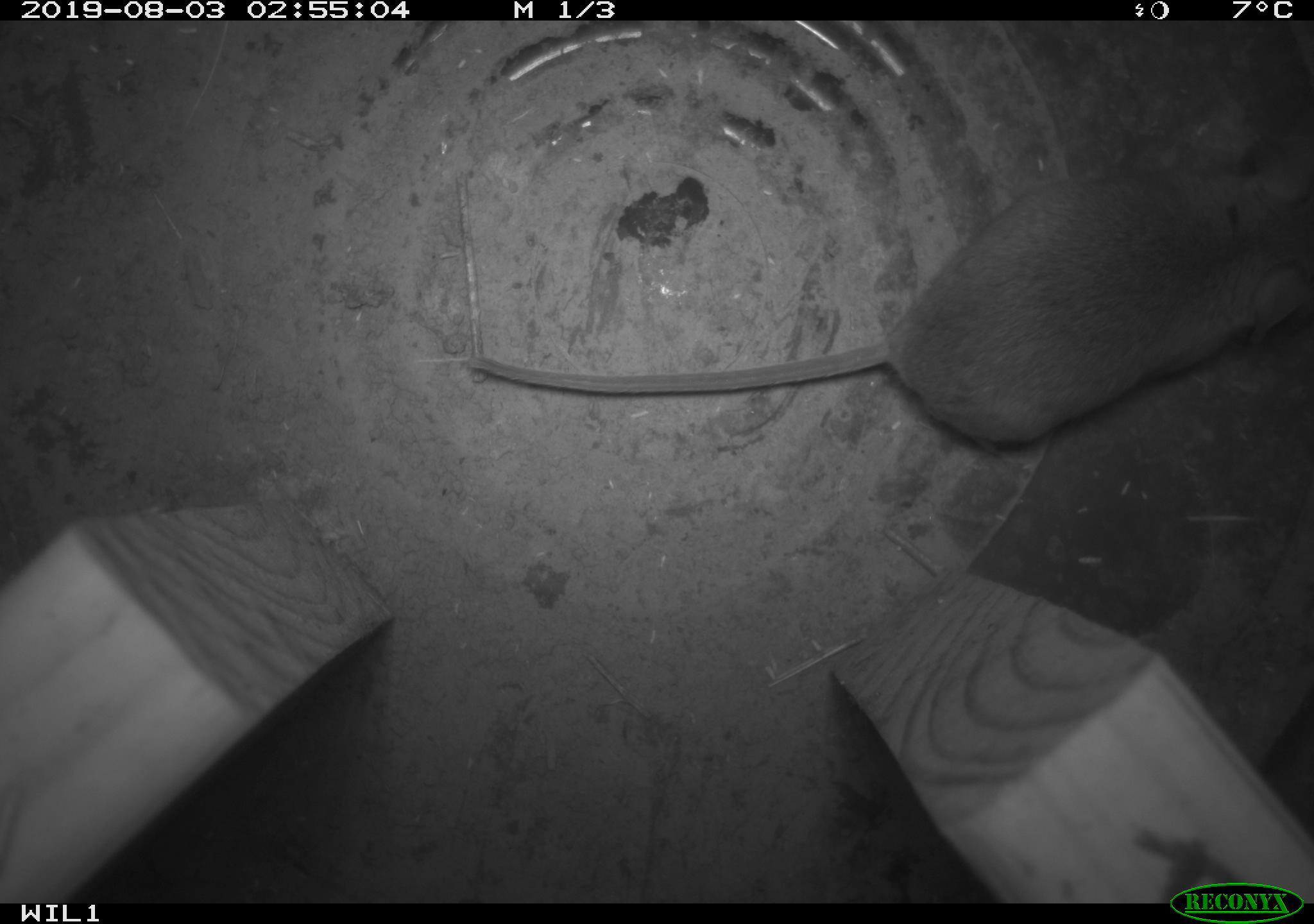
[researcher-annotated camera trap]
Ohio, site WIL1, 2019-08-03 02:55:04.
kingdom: Animalia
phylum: Chordata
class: Mammalia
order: Rodentia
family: Cricetidae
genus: Peromyscus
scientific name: Peromyscus leucopus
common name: white-footed mouse